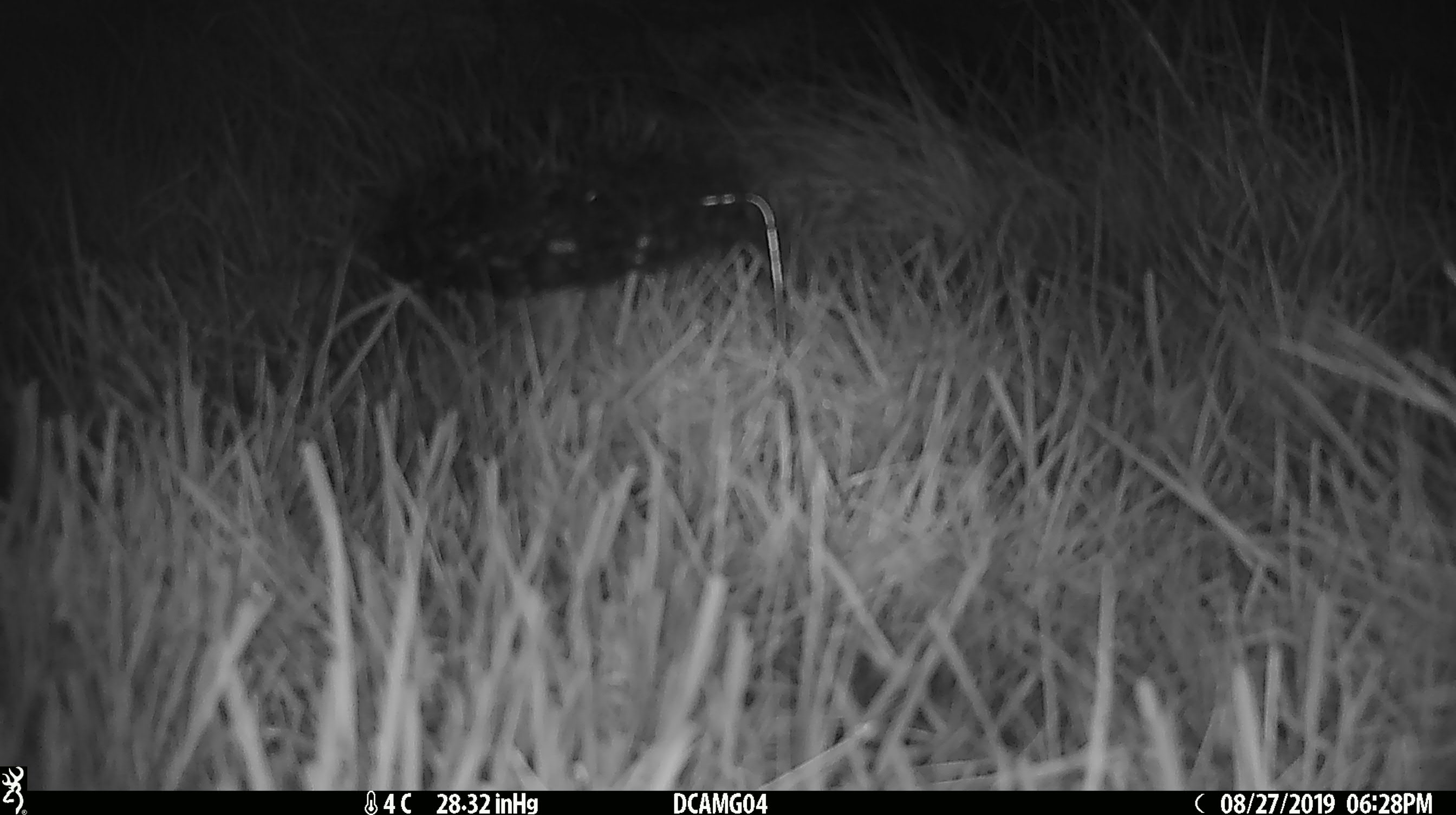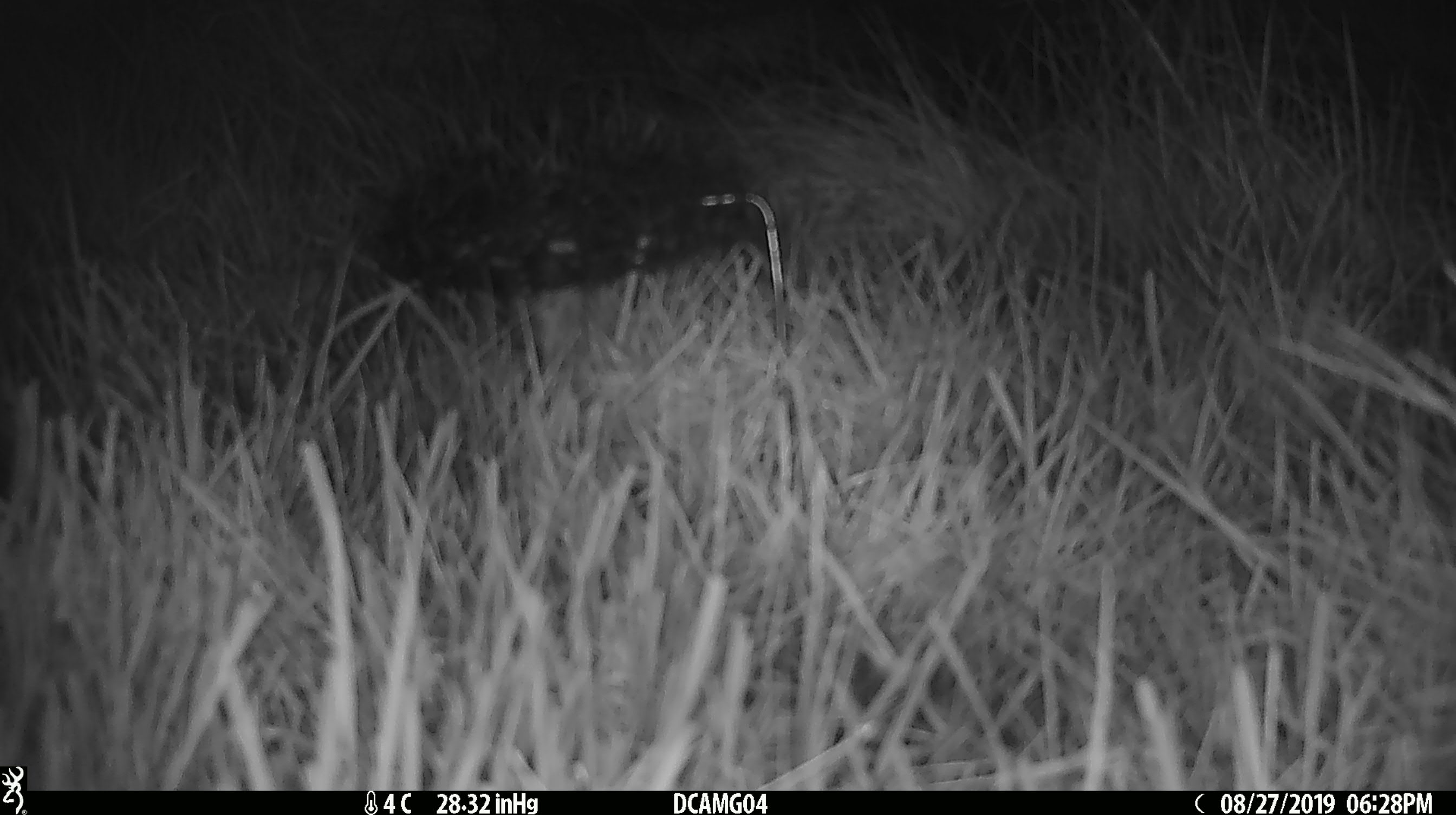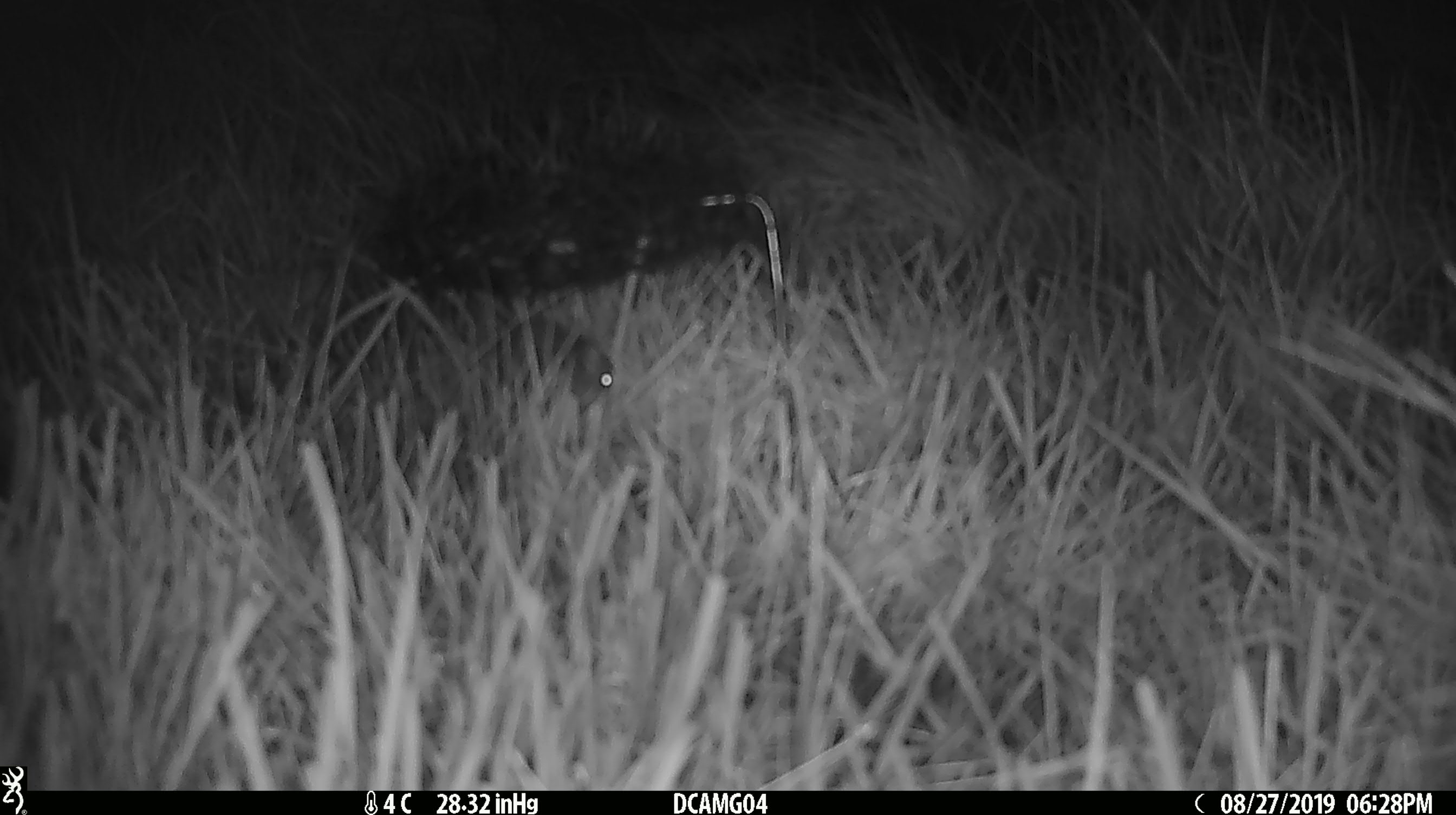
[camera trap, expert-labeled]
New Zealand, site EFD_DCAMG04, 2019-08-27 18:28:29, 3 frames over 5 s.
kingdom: Animalia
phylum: Chordata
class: Mammalia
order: Rodentia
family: Muridae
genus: Mus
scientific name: Mus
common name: mouse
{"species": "mouse (Mus)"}